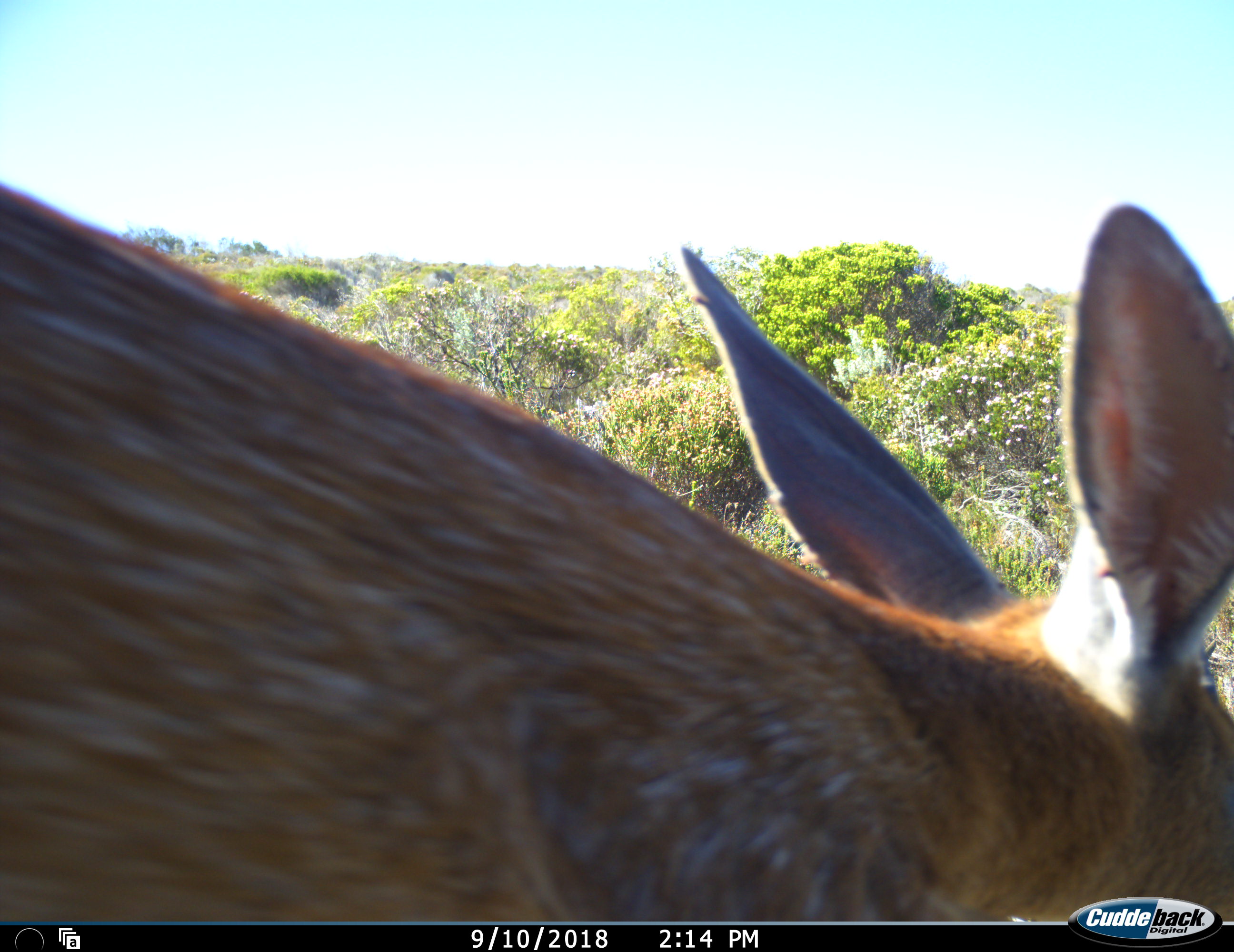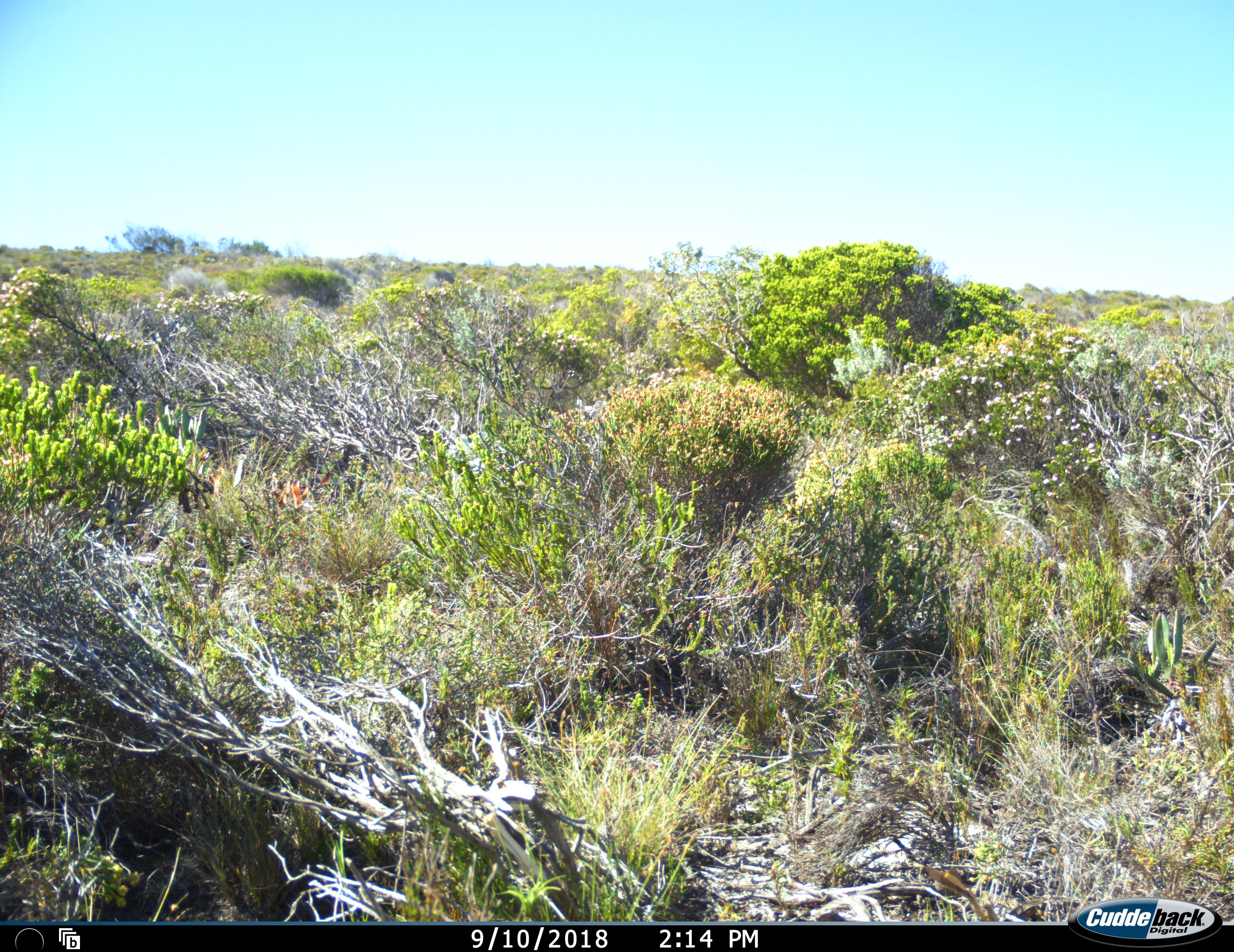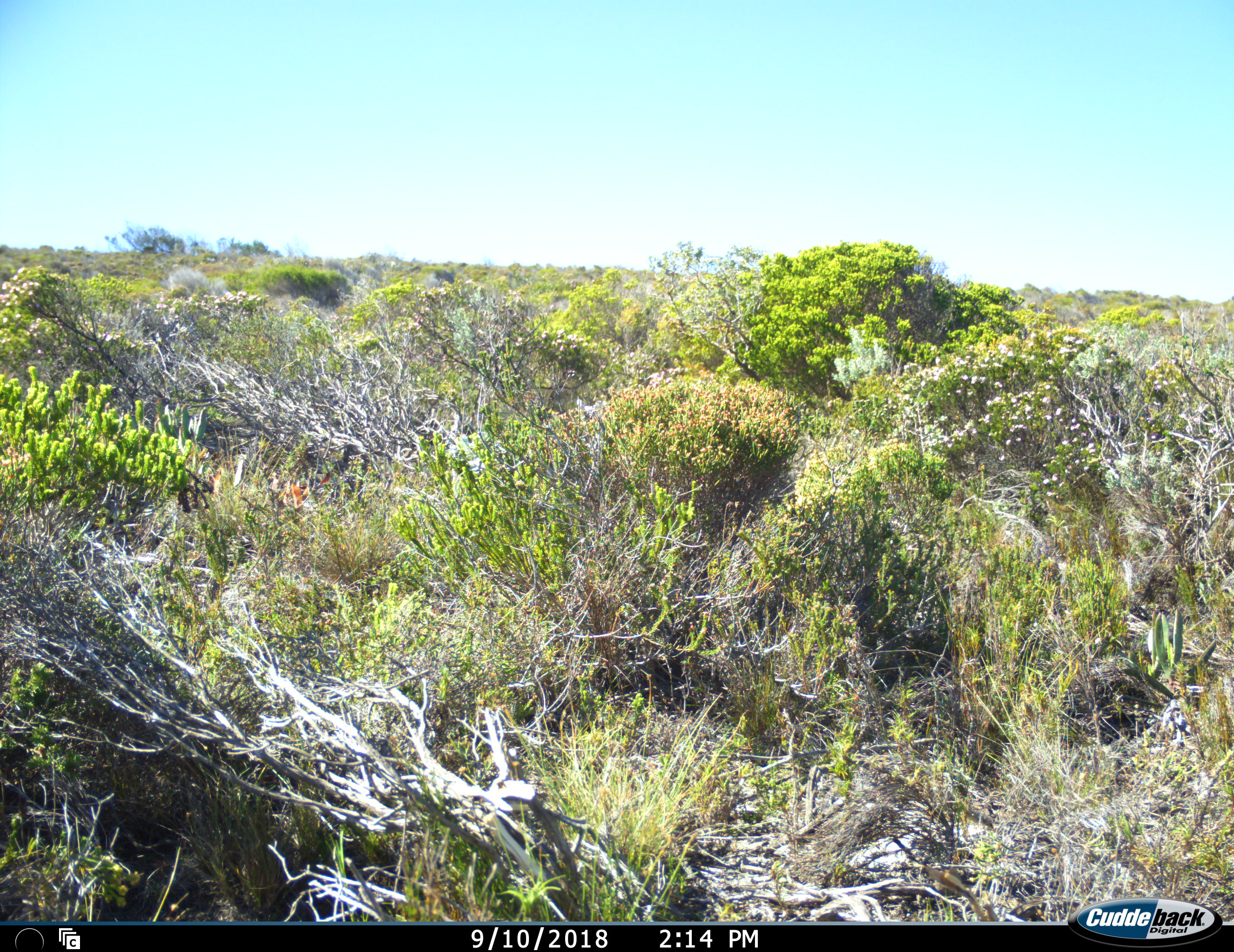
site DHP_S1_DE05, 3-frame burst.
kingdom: Animalia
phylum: Chordata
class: Mammalia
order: Artiodactyla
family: Bovidae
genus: Raphicerus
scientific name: Raphicerus melanotis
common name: grysbok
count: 1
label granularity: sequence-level